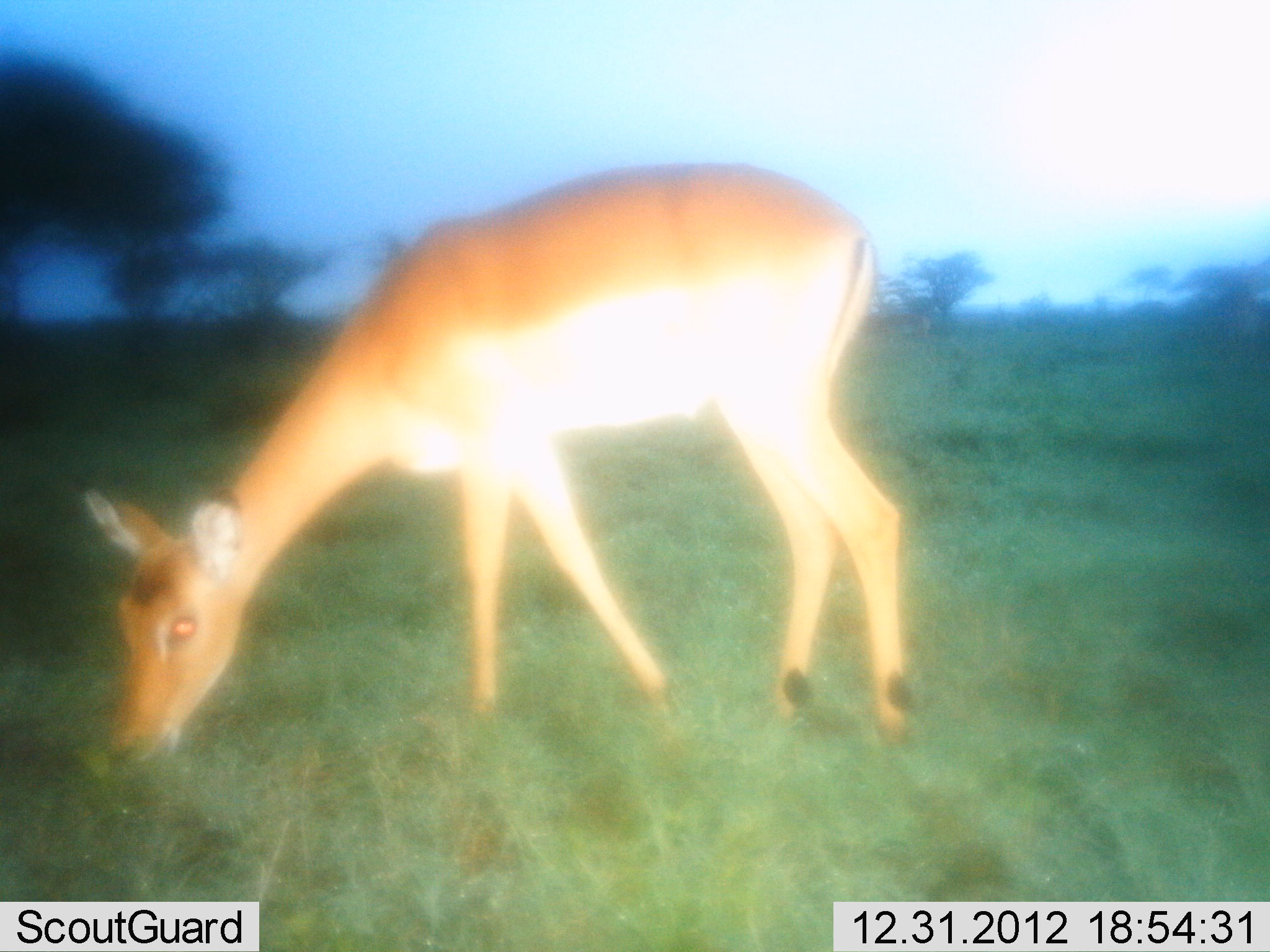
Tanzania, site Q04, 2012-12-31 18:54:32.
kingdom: Animalia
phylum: Chordata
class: Mammalia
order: Artiodactyla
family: Bovidae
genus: Aepyceros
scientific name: Aepyceros melampus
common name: impala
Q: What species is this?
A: Impala (Aepyceros melampus).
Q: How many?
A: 1.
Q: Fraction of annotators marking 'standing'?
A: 10%.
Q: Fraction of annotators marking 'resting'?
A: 0%.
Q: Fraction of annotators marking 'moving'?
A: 5%.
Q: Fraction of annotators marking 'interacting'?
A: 0%.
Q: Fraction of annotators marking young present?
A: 0%.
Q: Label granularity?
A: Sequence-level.